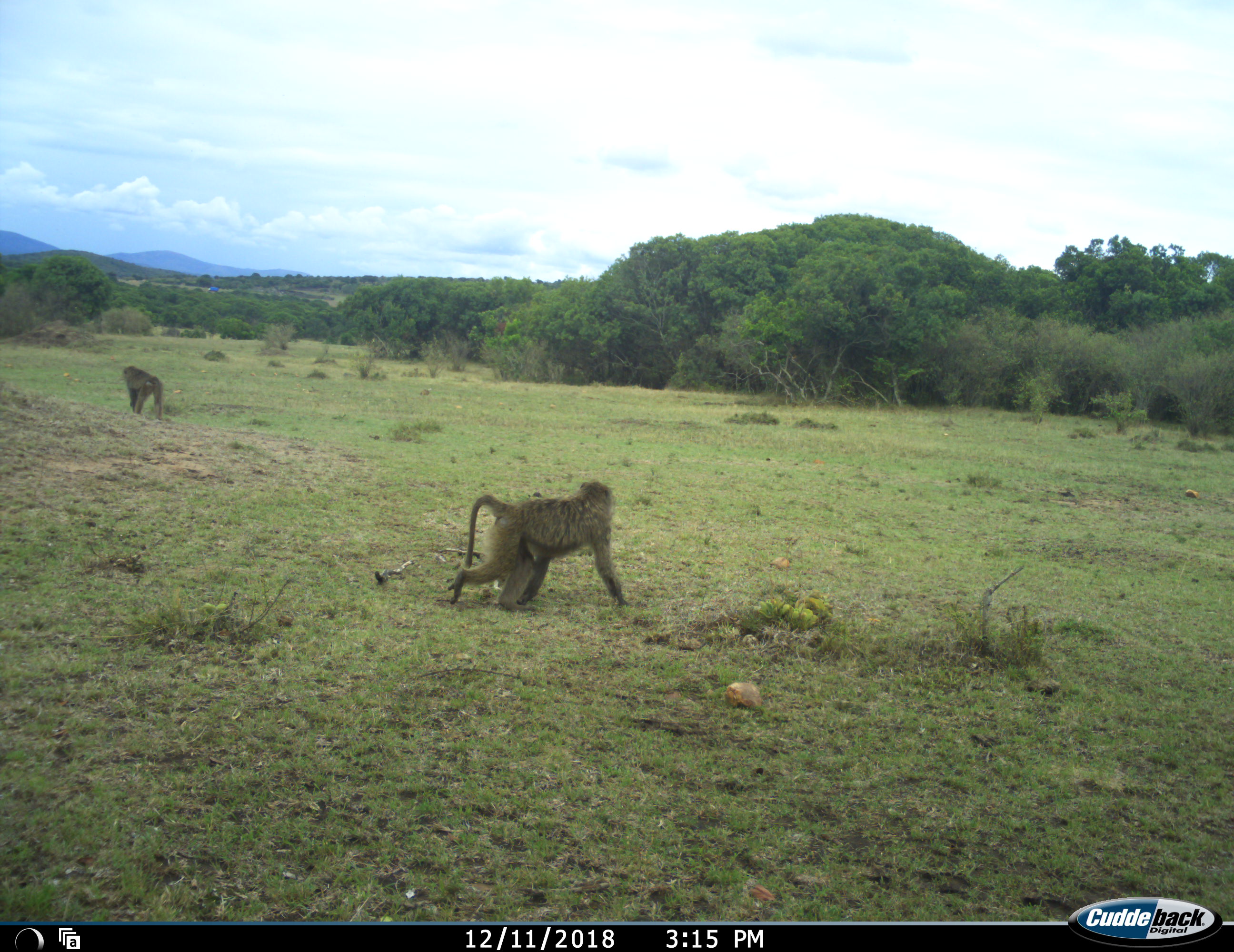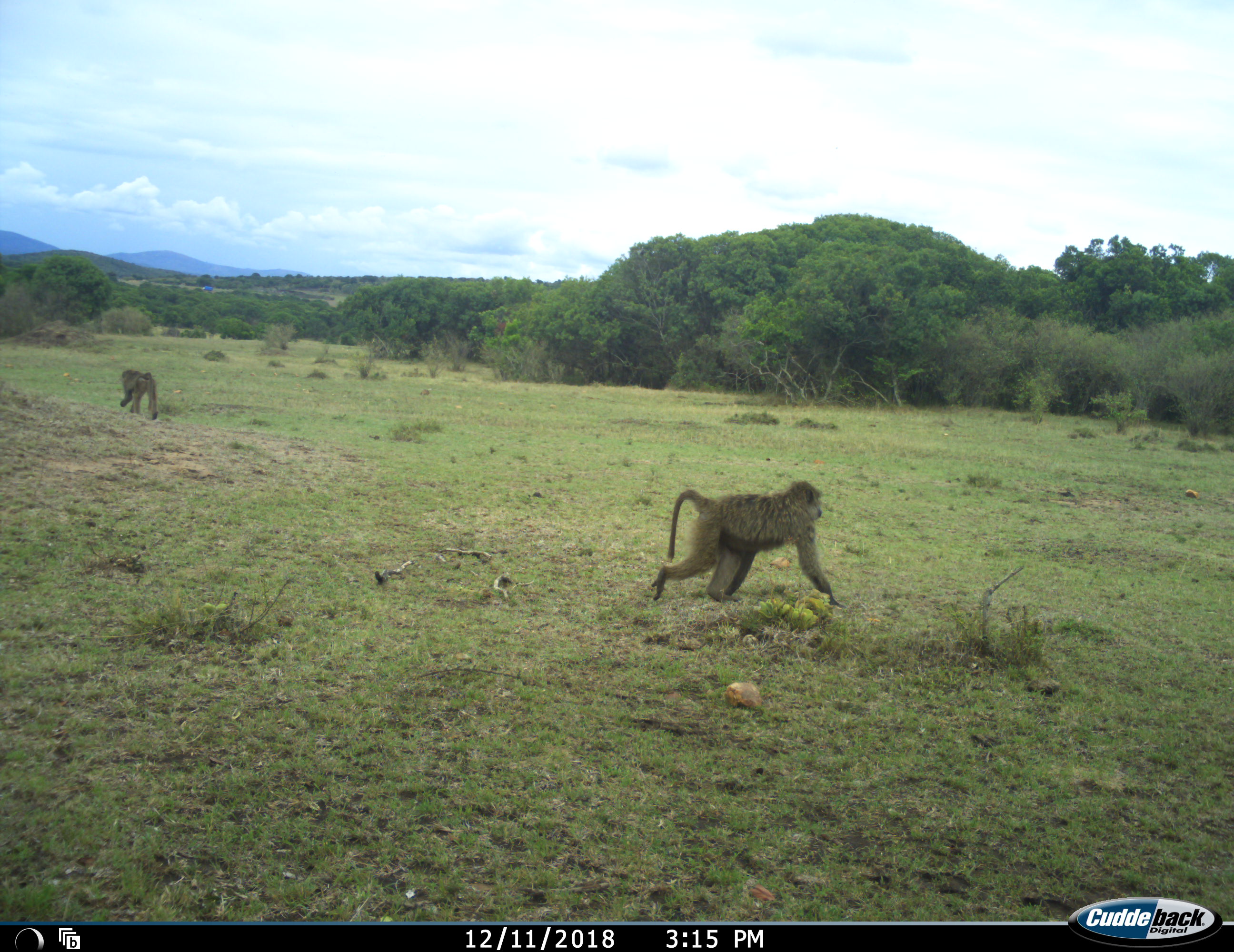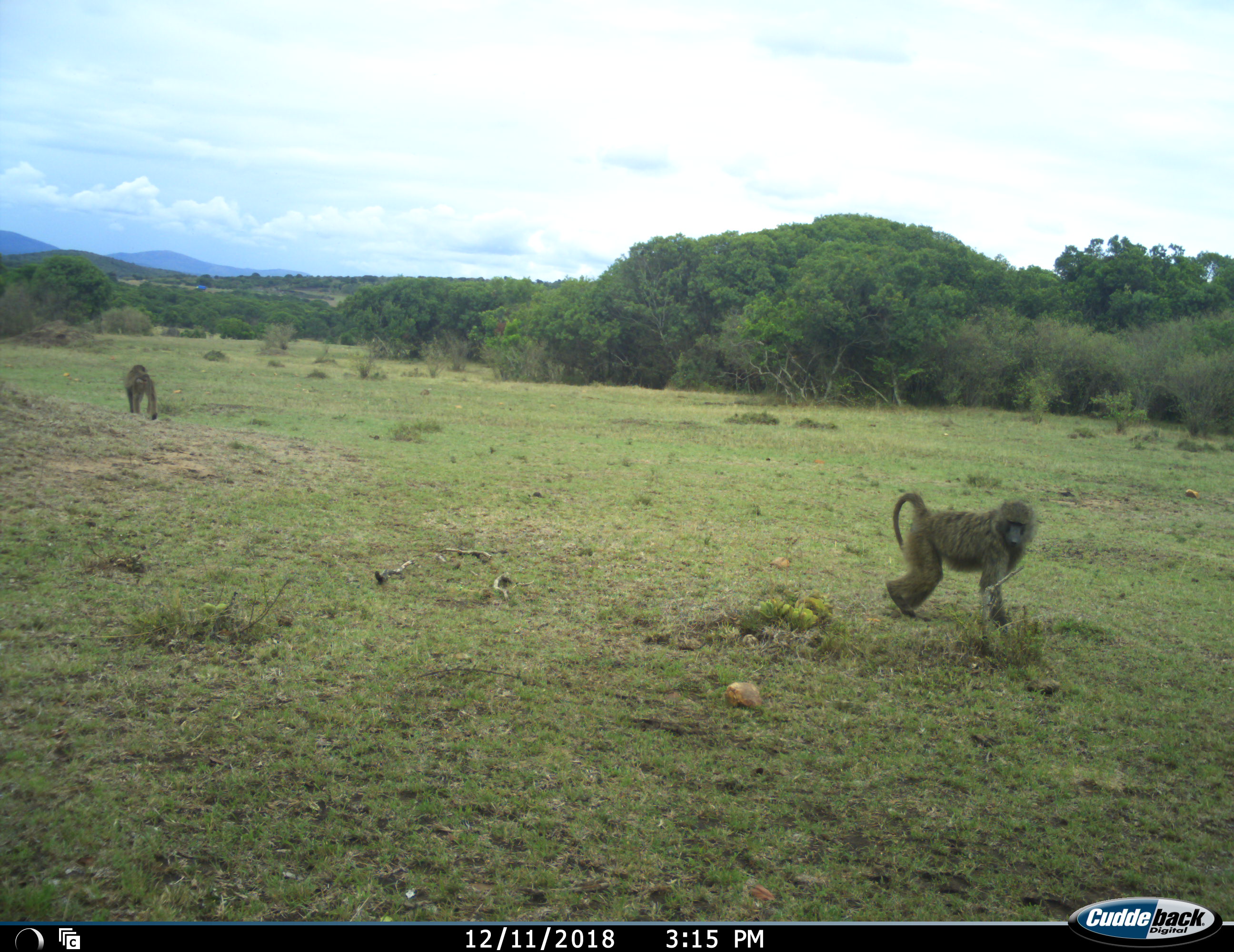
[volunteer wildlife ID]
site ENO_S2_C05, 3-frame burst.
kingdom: Animalia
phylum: Chordata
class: Mammalia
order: Primates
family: Cercopithecidae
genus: Papio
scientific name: Papio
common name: baboon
Baboon (Papio), count 2. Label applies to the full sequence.